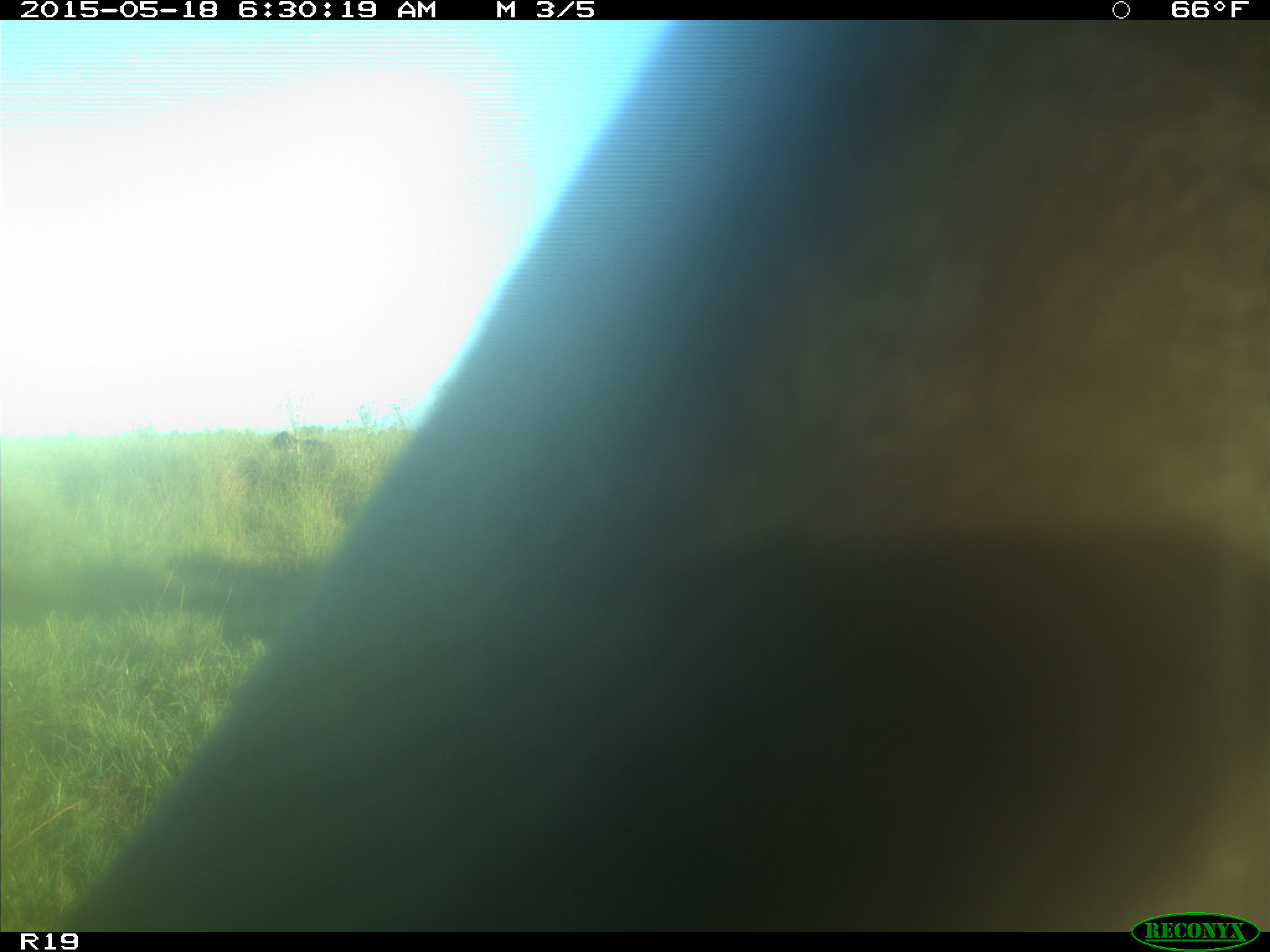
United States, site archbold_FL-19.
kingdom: Animalia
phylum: Chordata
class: Mammalia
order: Artiodactyla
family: Bovidae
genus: Bos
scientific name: Bos taurus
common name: domestic cow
Bos taurus (domestic cow).